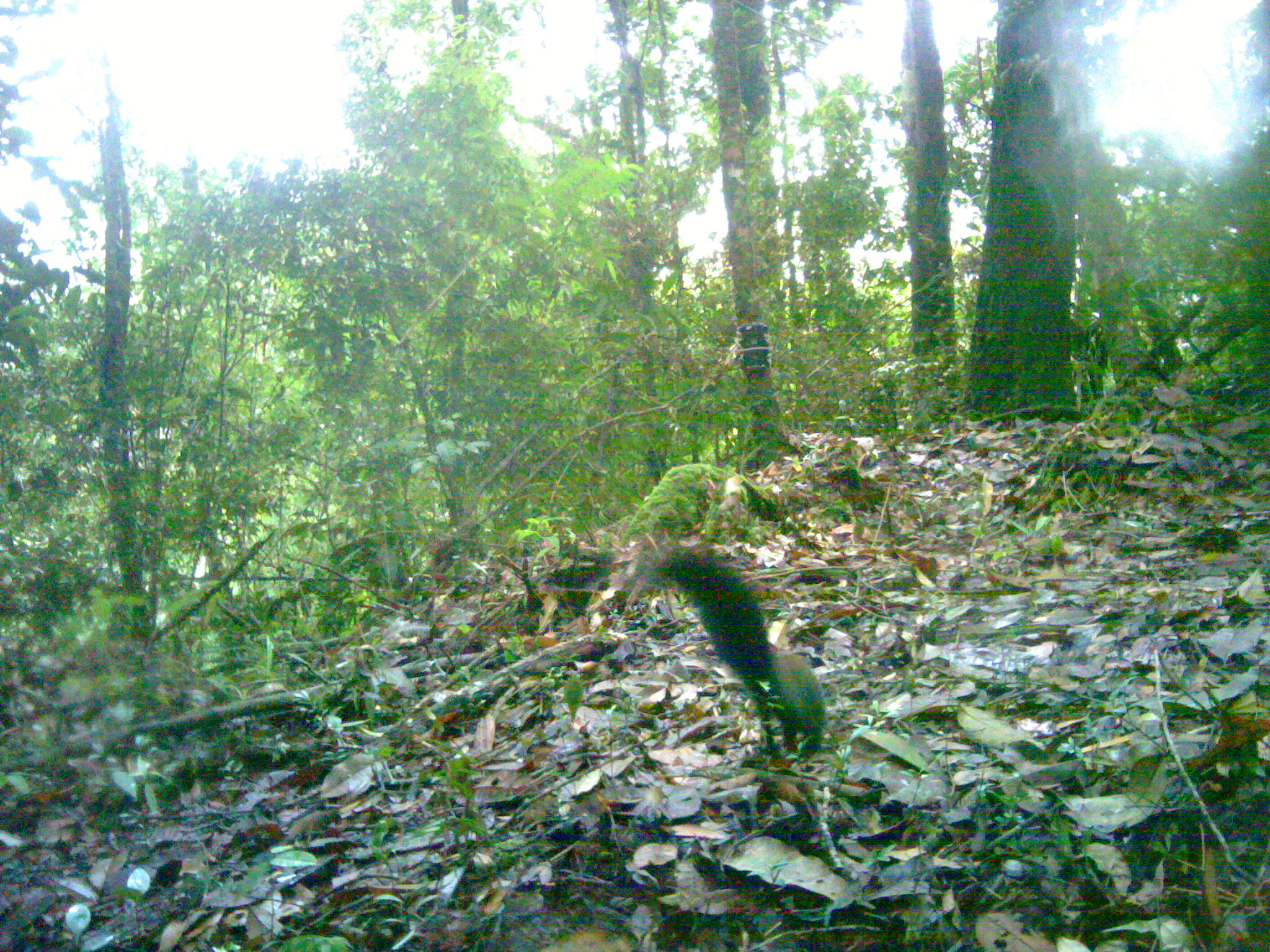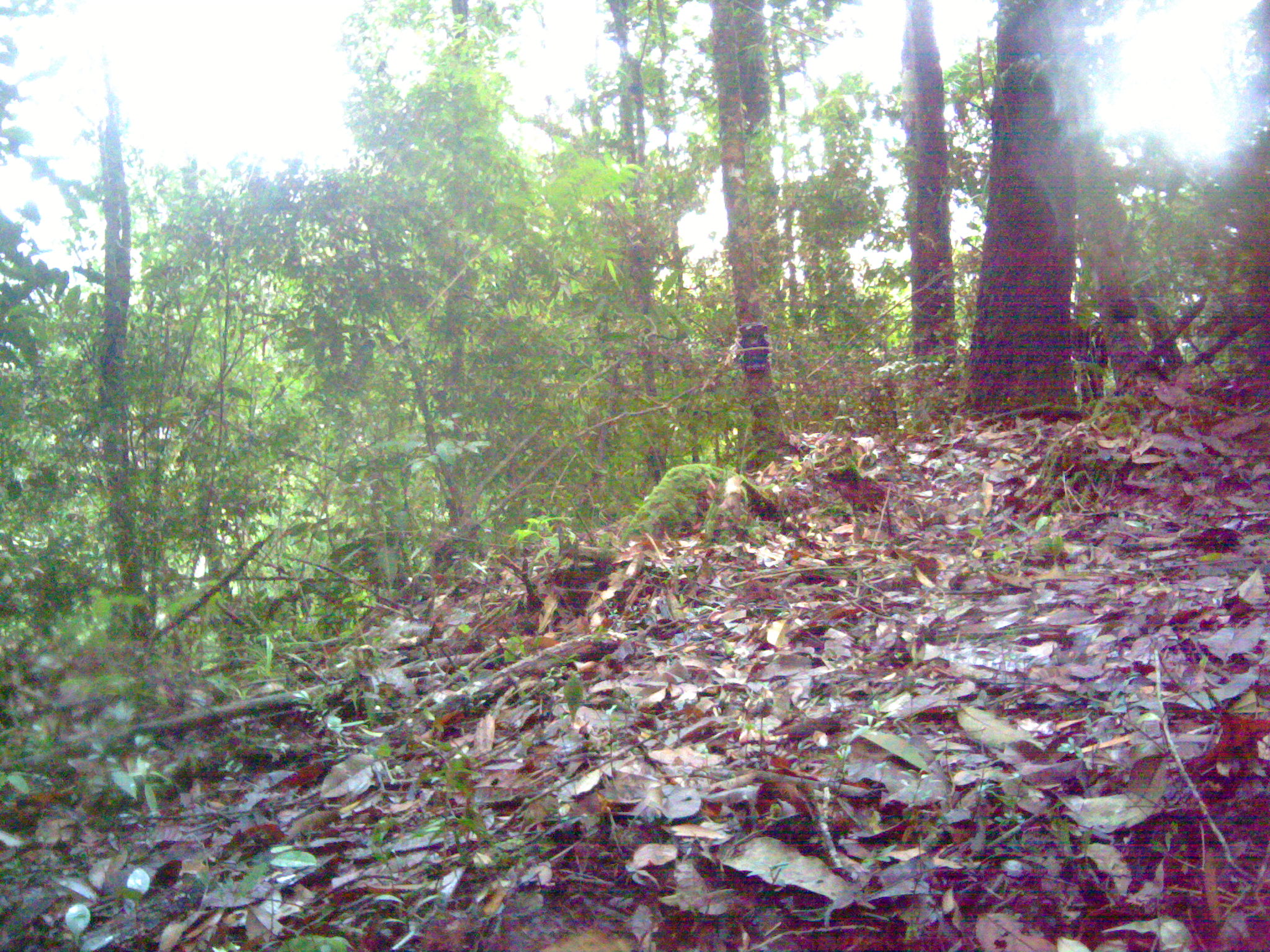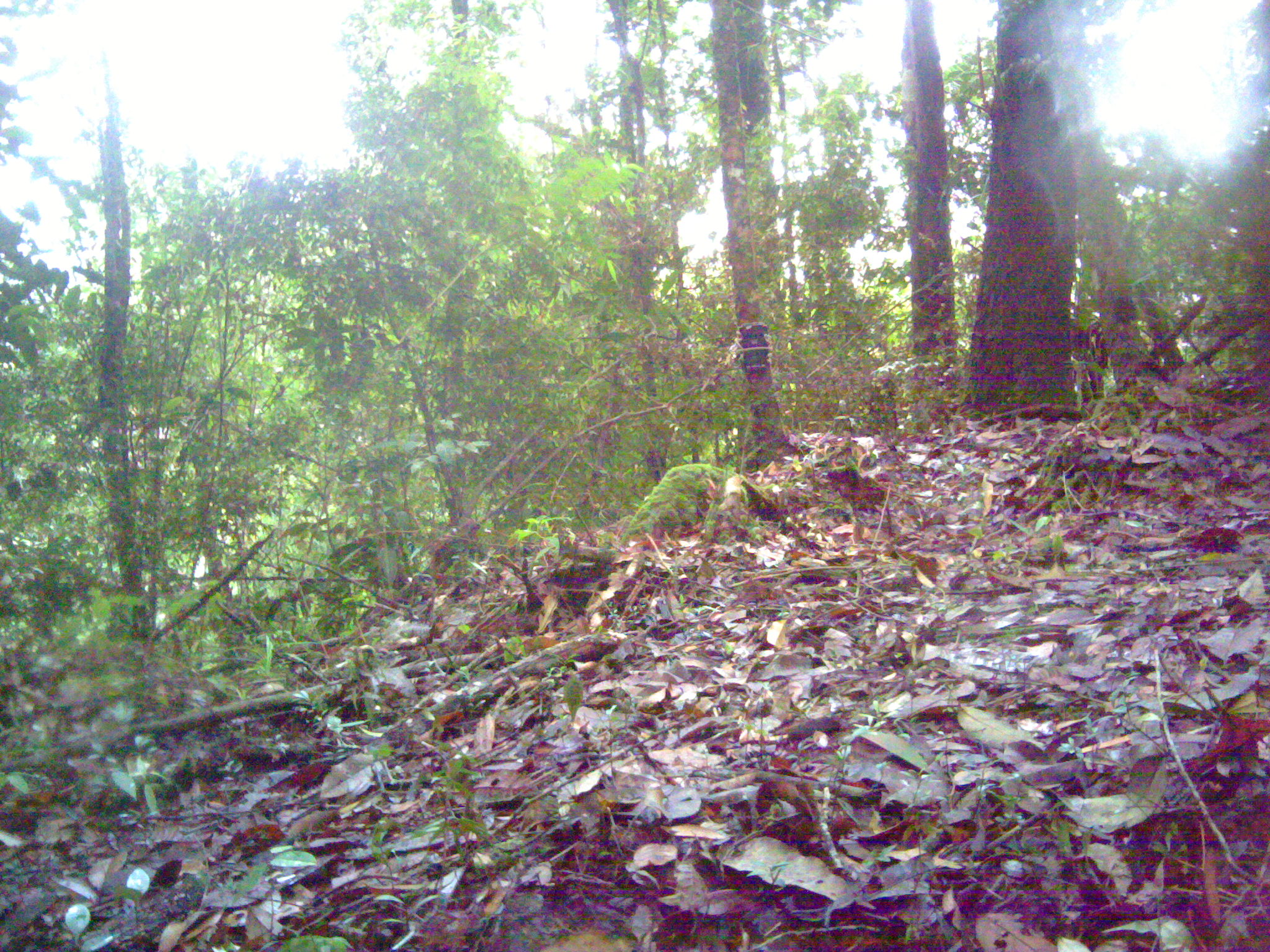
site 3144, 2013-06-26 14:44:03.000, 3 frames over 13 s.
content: unidentified animal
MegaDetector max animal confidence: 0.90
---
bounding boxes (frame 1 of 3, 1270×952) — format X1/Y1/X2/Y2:
unknown: 646/548/829/763